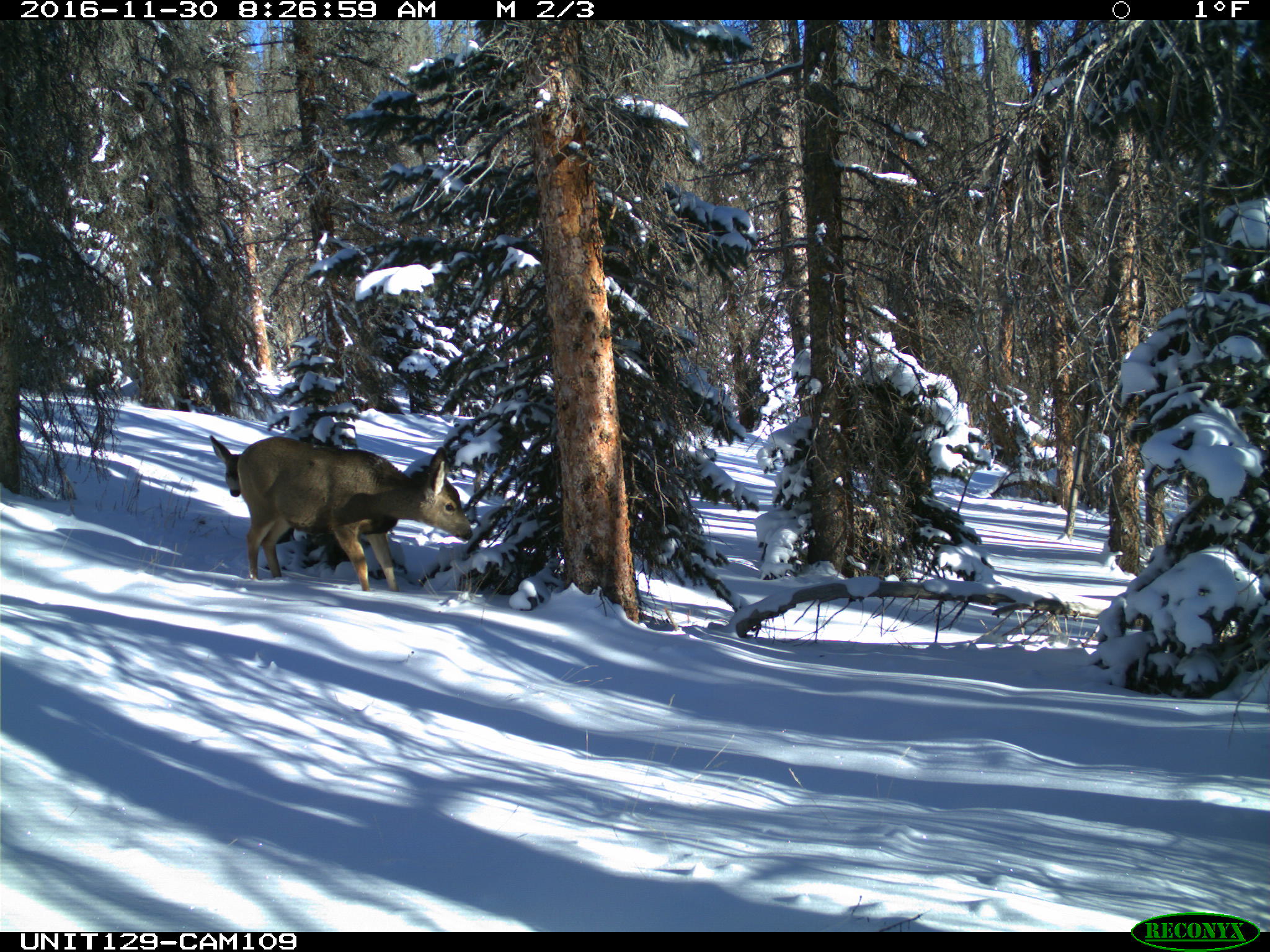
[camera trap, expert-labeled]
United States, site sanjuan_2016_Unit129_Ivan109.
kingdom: Animalia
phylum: Chordata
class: Mammalia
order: Artiodactyla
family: Cervidae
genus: Odocoileus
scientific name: Odocoileus hemionus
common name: mule deer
Odocoileus hemionus (mule deer).